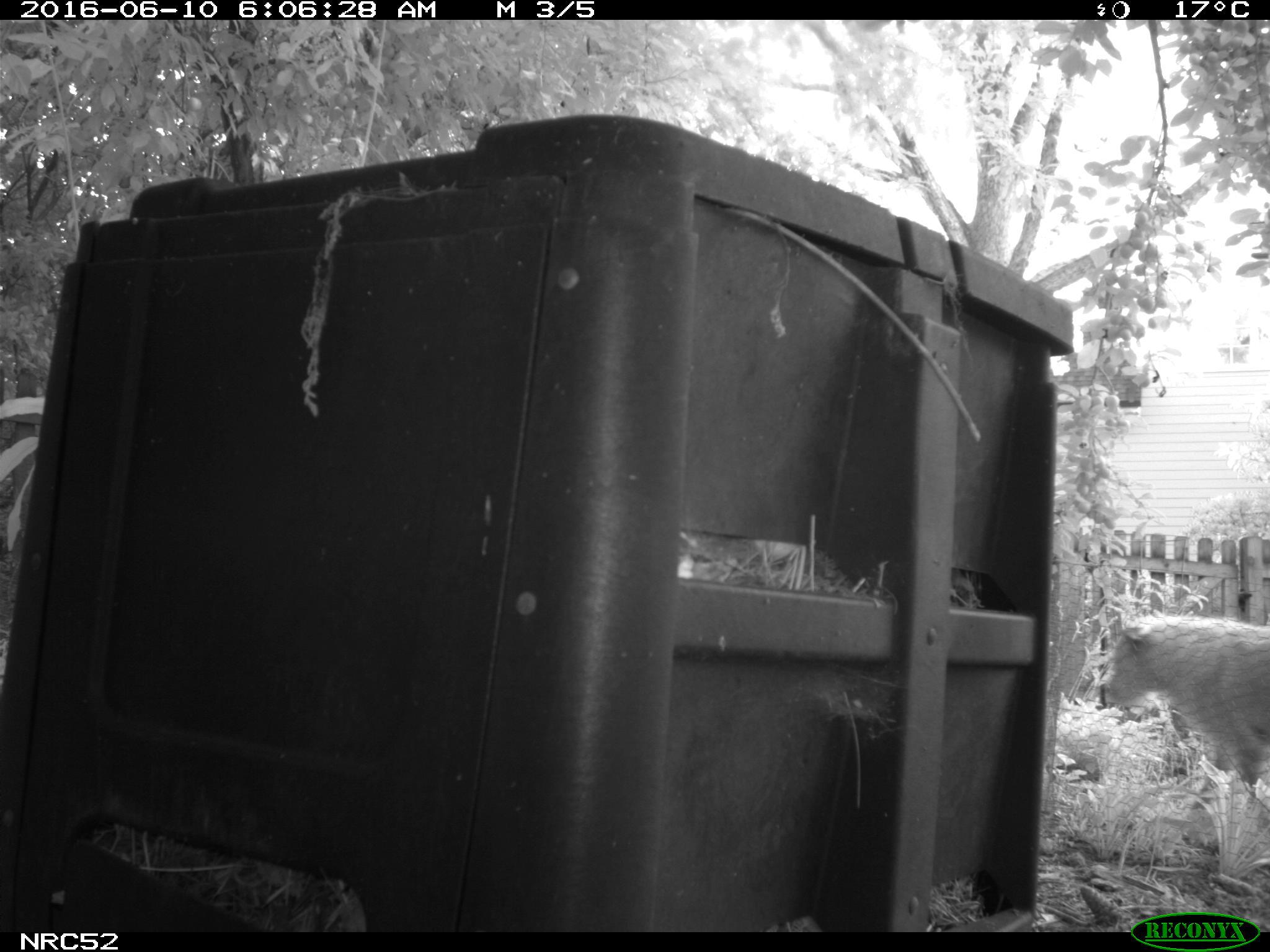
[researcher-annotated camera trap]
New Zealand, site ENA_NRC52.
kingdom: Animalia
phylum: Chordata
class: Mammalia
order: Carnivora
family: Canidae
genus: Canis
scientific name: Canis familiaris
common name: domestic dog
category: dog